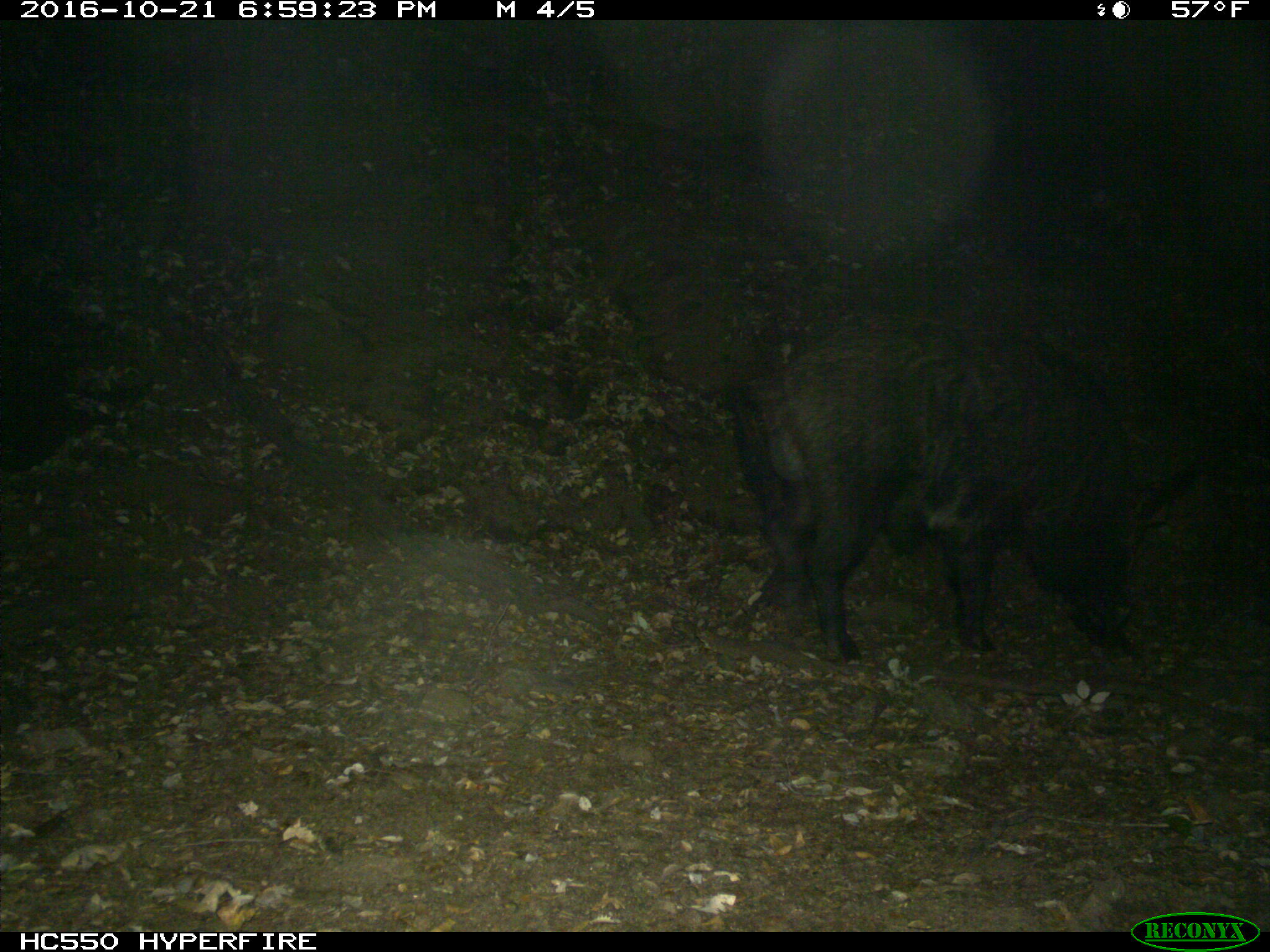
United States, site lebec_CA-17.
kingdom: Animalia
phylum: Chordata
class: Mammalia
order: Artiodactyla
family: Suidae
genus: Sus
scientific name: Sus scrofa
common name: wild boar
Sus scrofa (wild boar).